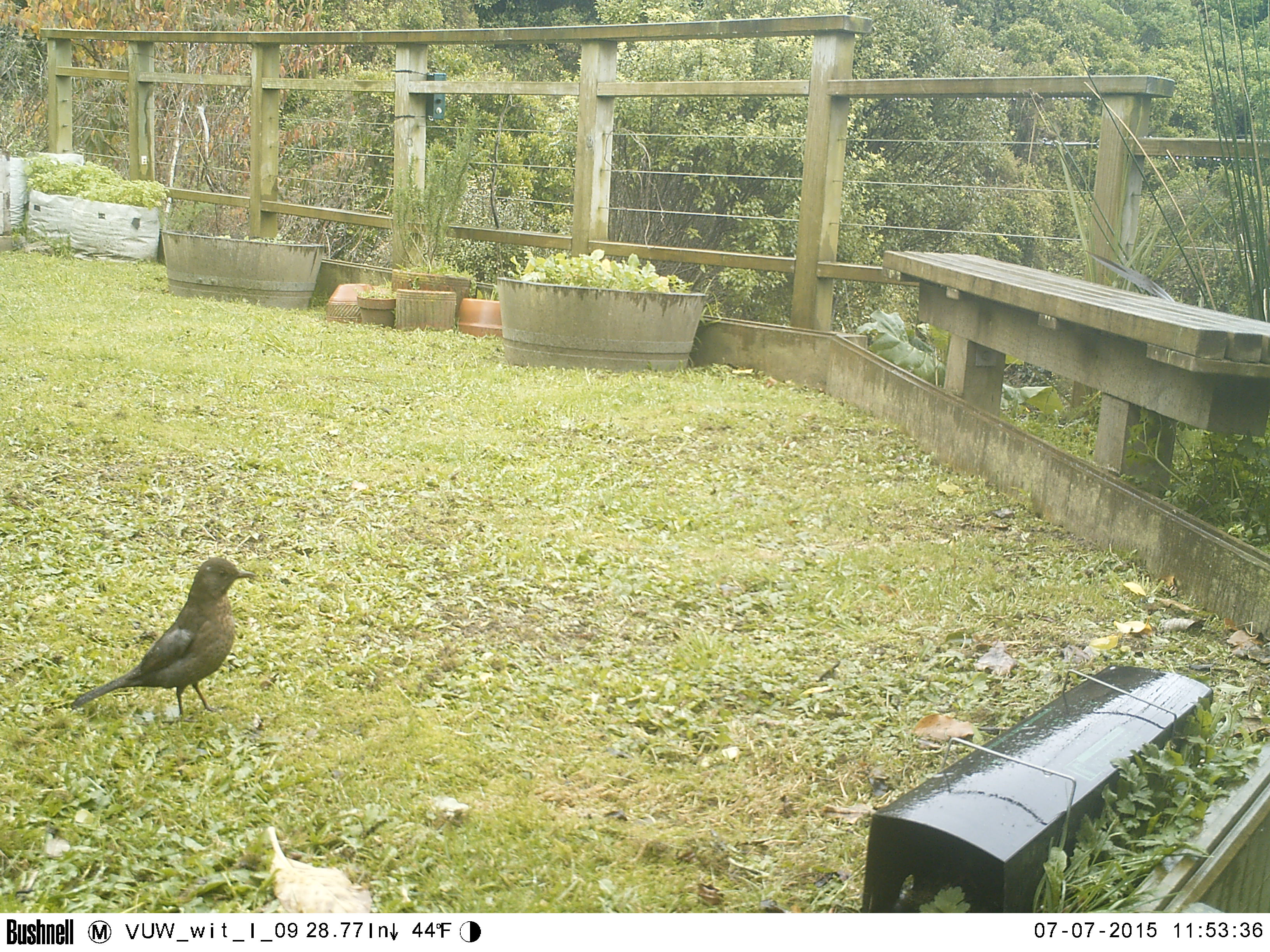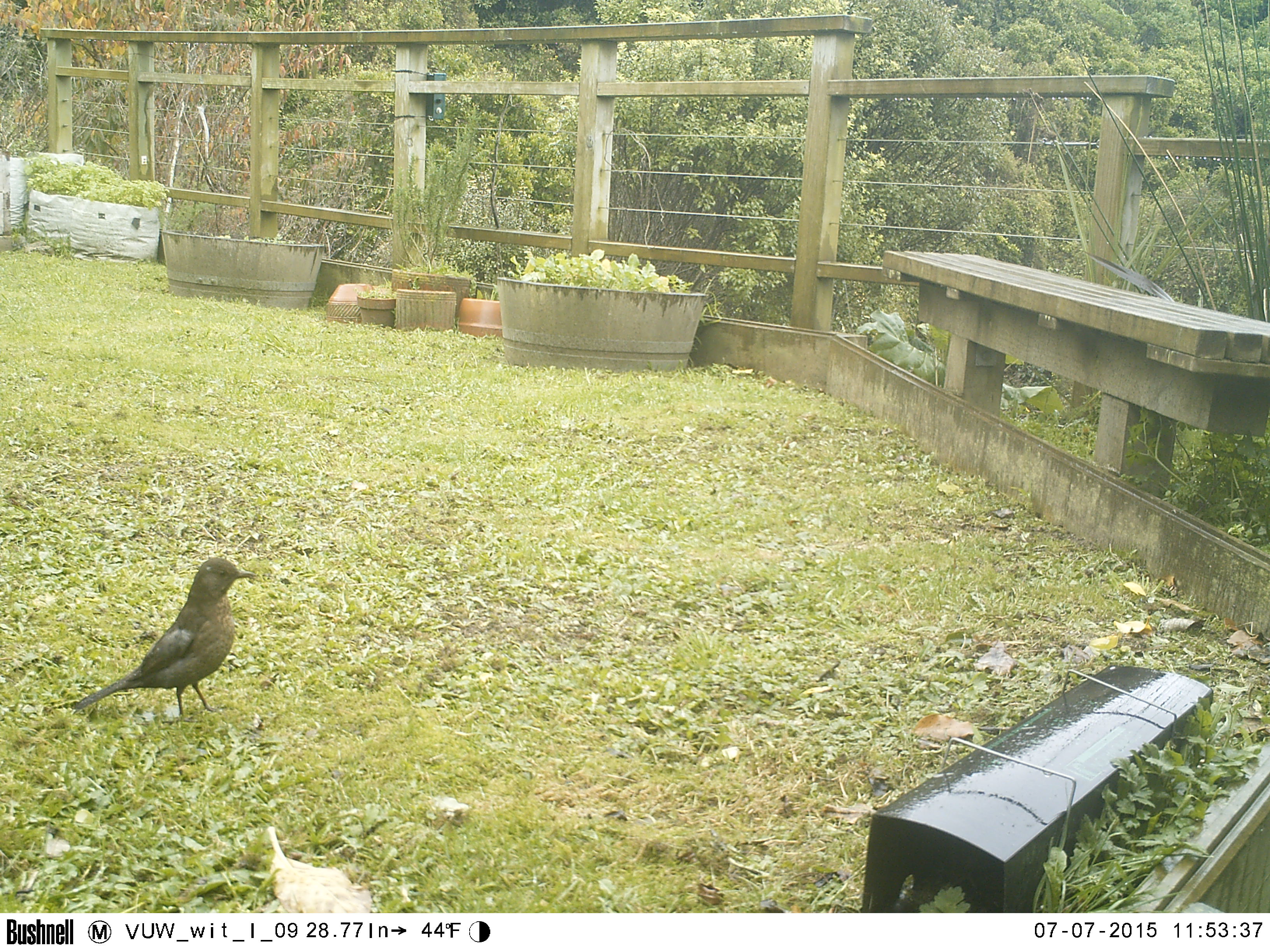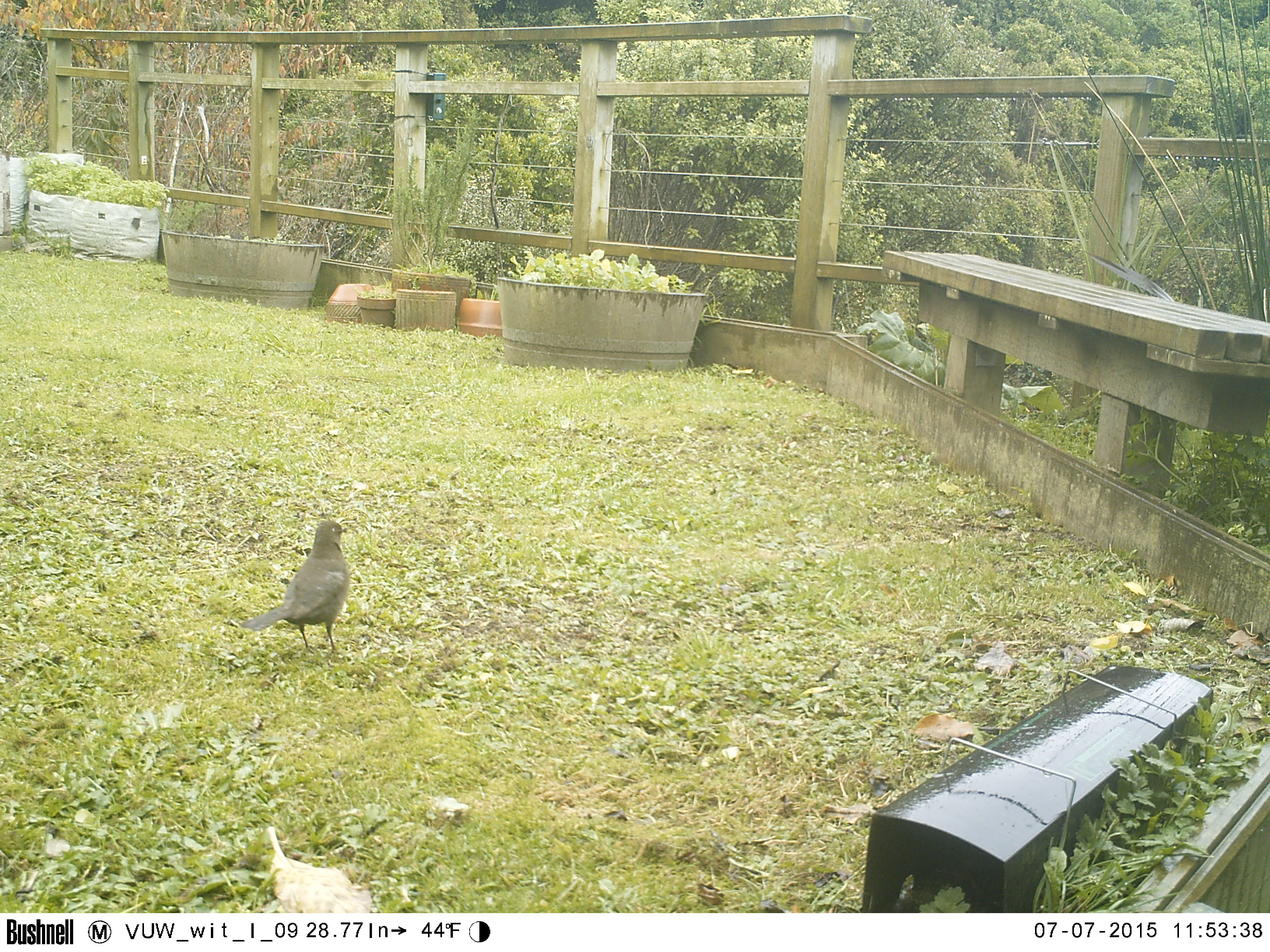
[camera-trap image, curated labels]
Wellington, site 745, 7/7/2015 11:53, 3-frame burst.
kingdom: Animalia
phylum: Chordata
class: Aves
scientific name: Aves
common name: bird